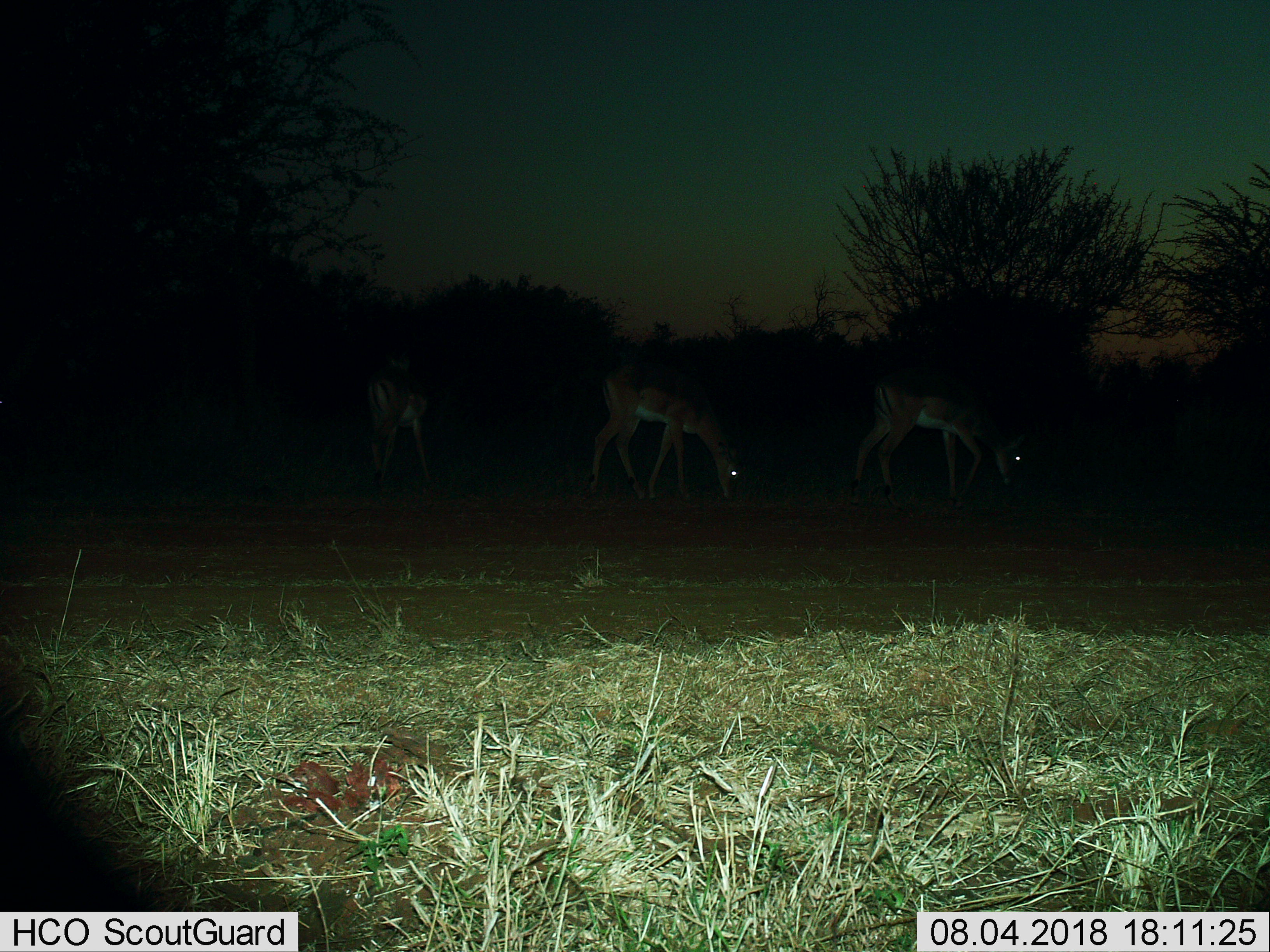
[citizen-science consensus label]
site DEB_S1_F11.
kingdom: Animalia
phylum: Chordata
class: Mammalia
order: Artiodactyla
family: Bovidae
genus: Aepyceros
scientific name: Aepyceros melampus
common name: impala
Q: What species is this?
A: Impala (Aepyceros melampus).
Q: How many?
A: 3.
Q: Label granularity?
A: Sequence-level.